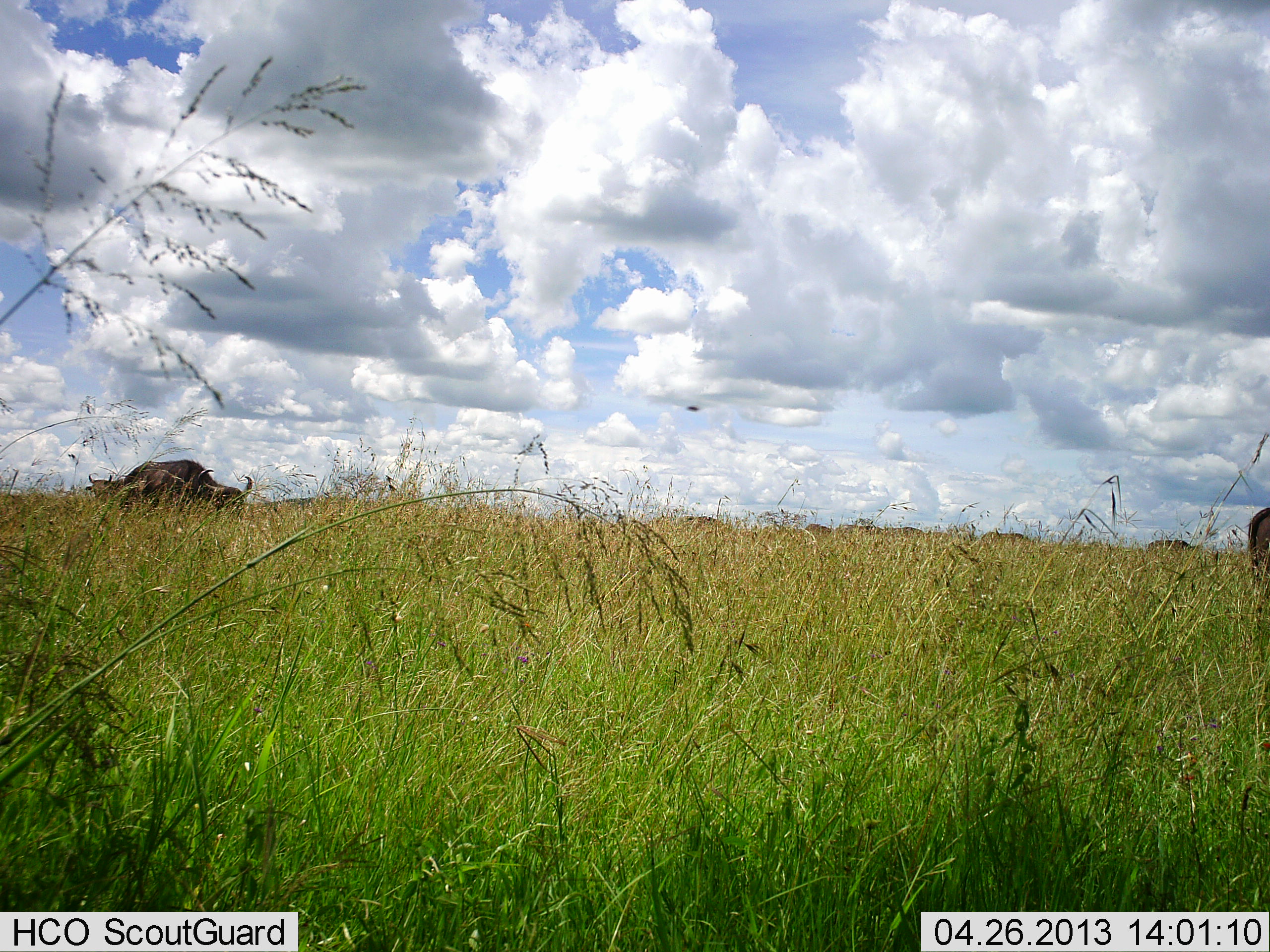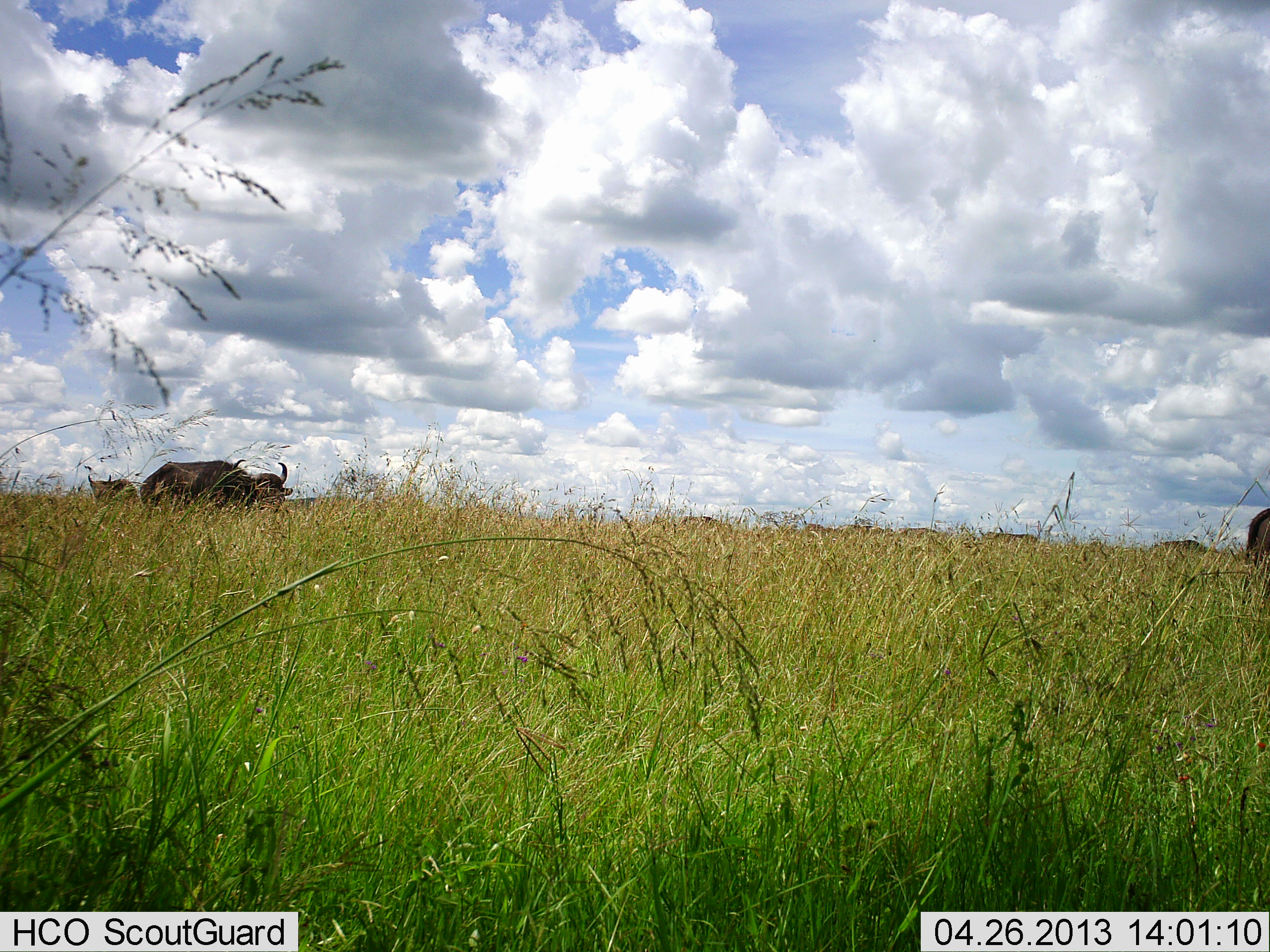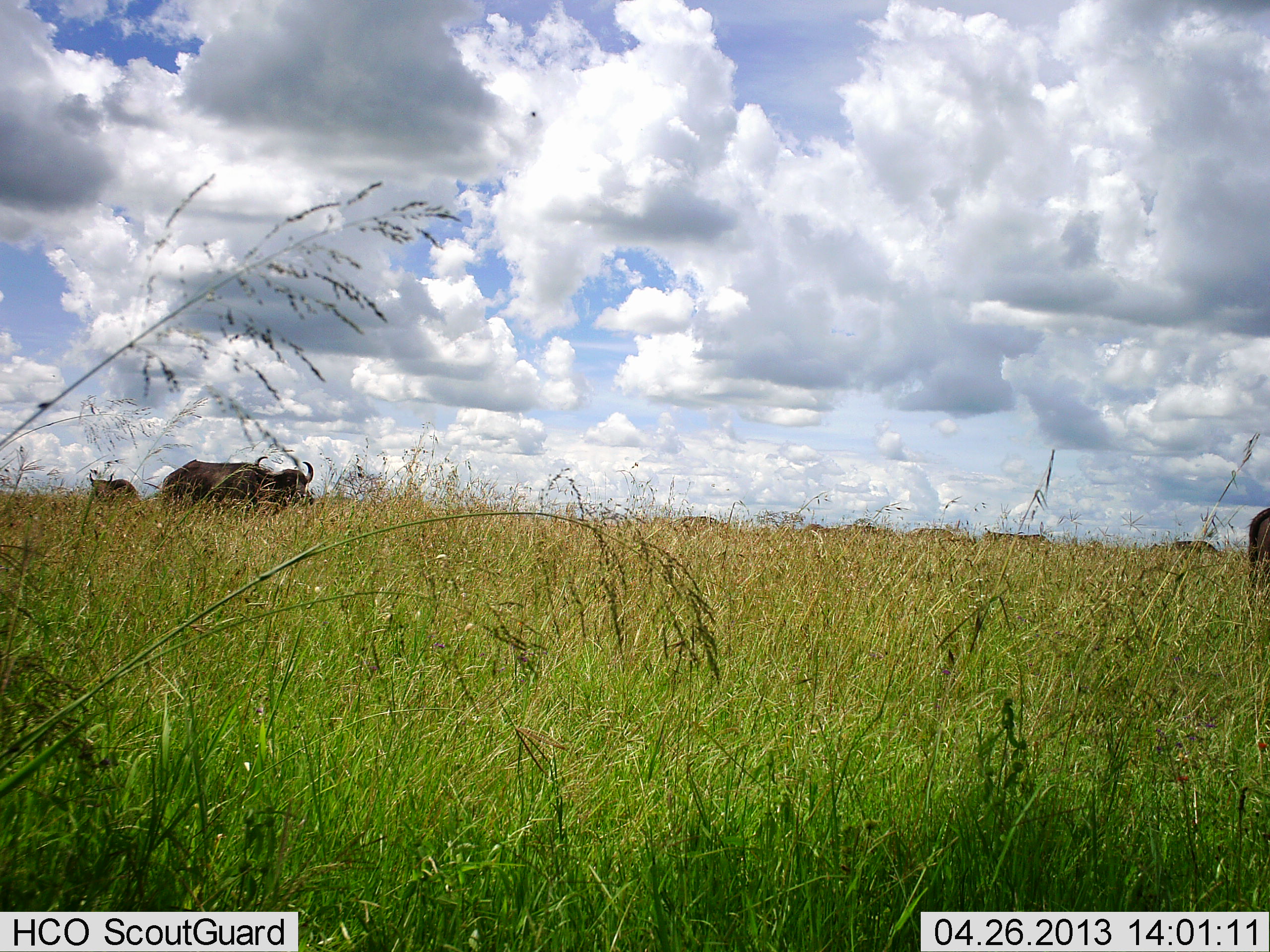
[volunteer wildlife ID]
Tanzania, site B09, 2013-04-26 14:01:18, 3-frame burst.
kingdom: Animalia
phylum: Chordata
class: Mammalia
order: Artiodactyla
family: Bovidae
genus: Syncerus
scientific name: Syncerus caffer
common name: cape buffalo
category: buffalo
Buffalo (cape buffalo) (Syncerus caffer), count 7. Behavior (volunteer vote fractions): standing 26%, resting 5%, moving 74%, interacting 0%. Young present (vote fraction): 0%. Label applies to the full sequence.